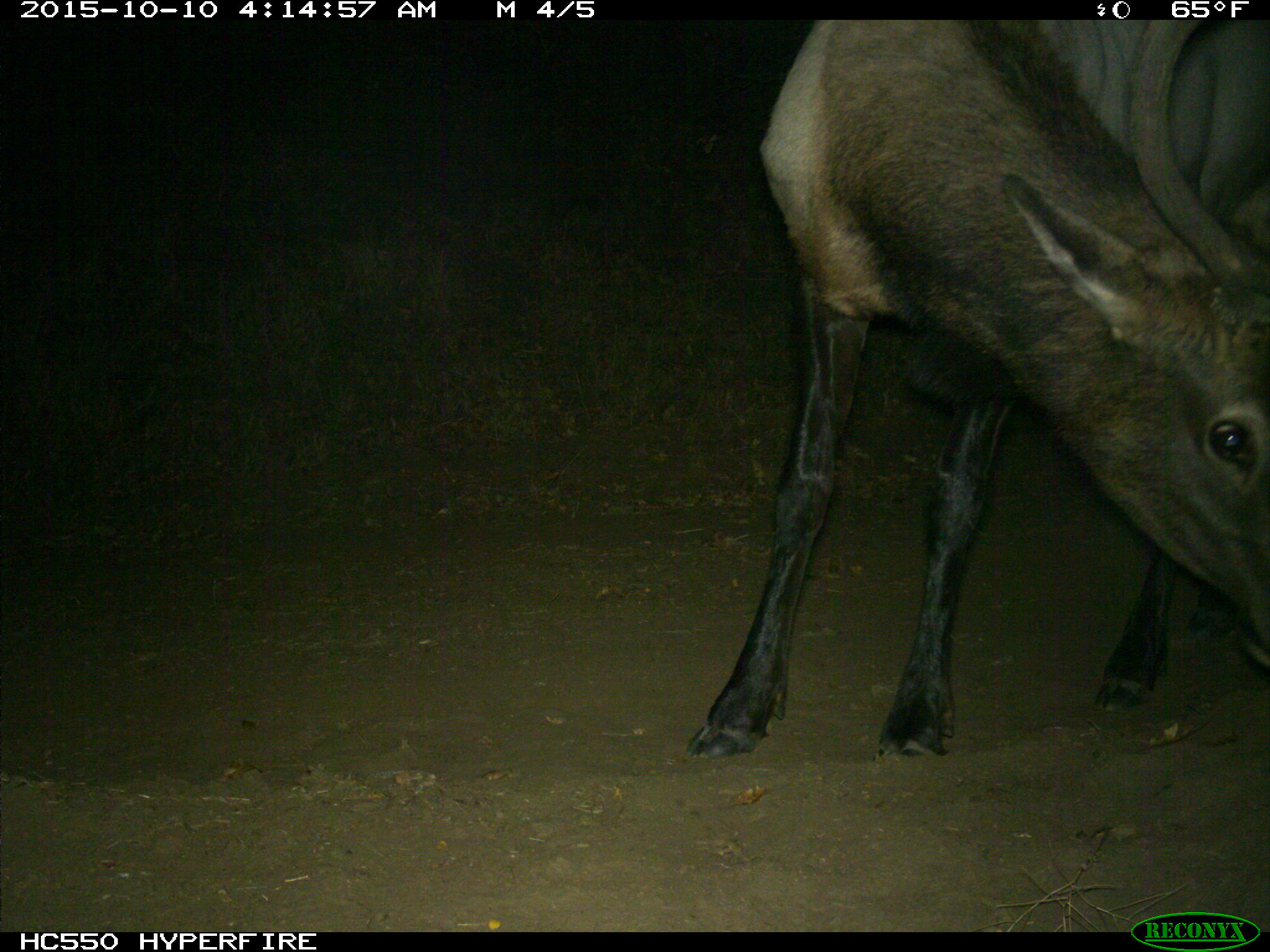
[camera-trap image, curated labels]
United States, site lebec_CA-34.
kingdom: Animalia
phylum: Chordata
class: Mammalia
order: Artiodactyla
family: Cervidae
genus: Cervus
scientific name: Cervus canadensis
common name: elk